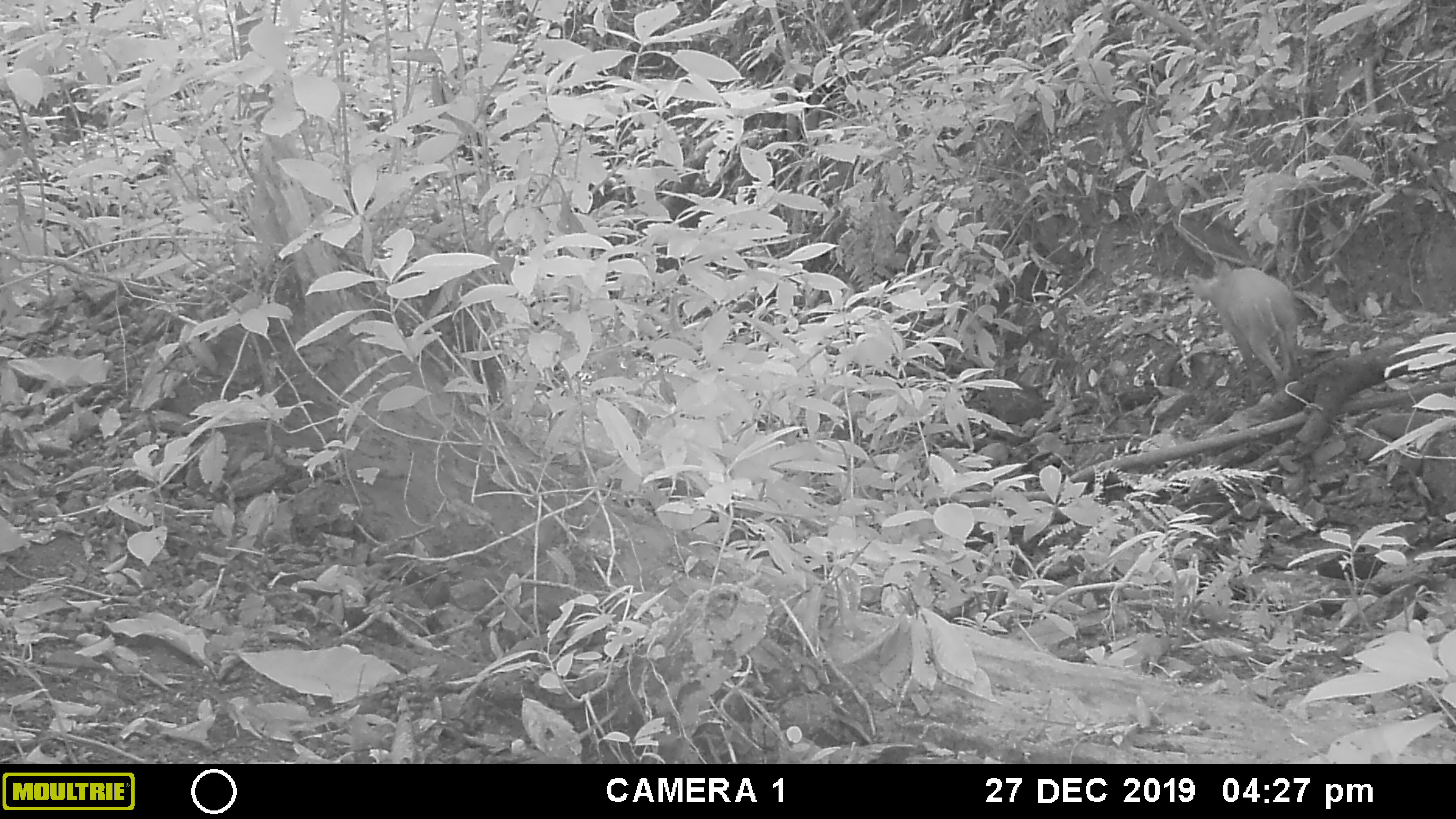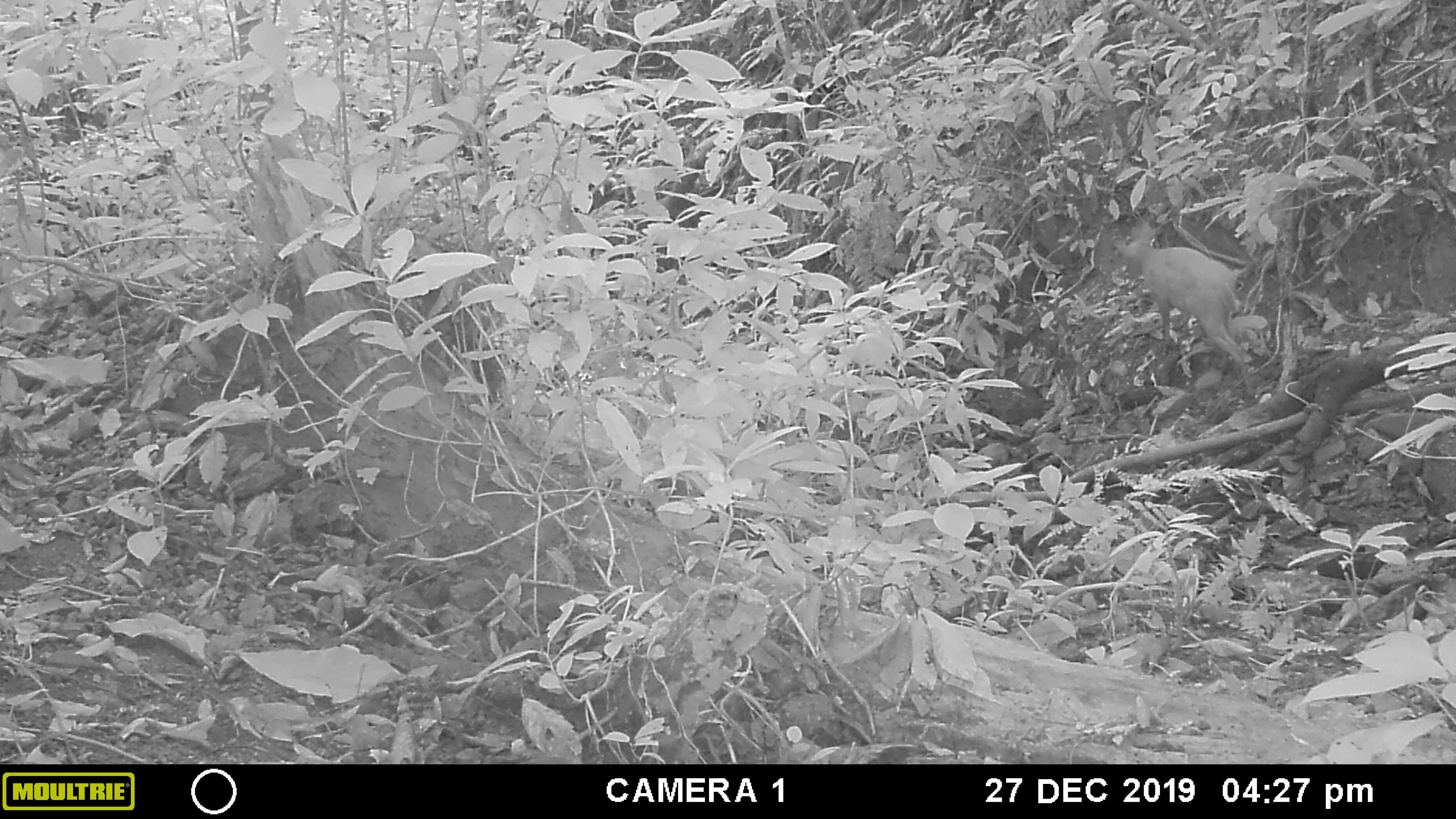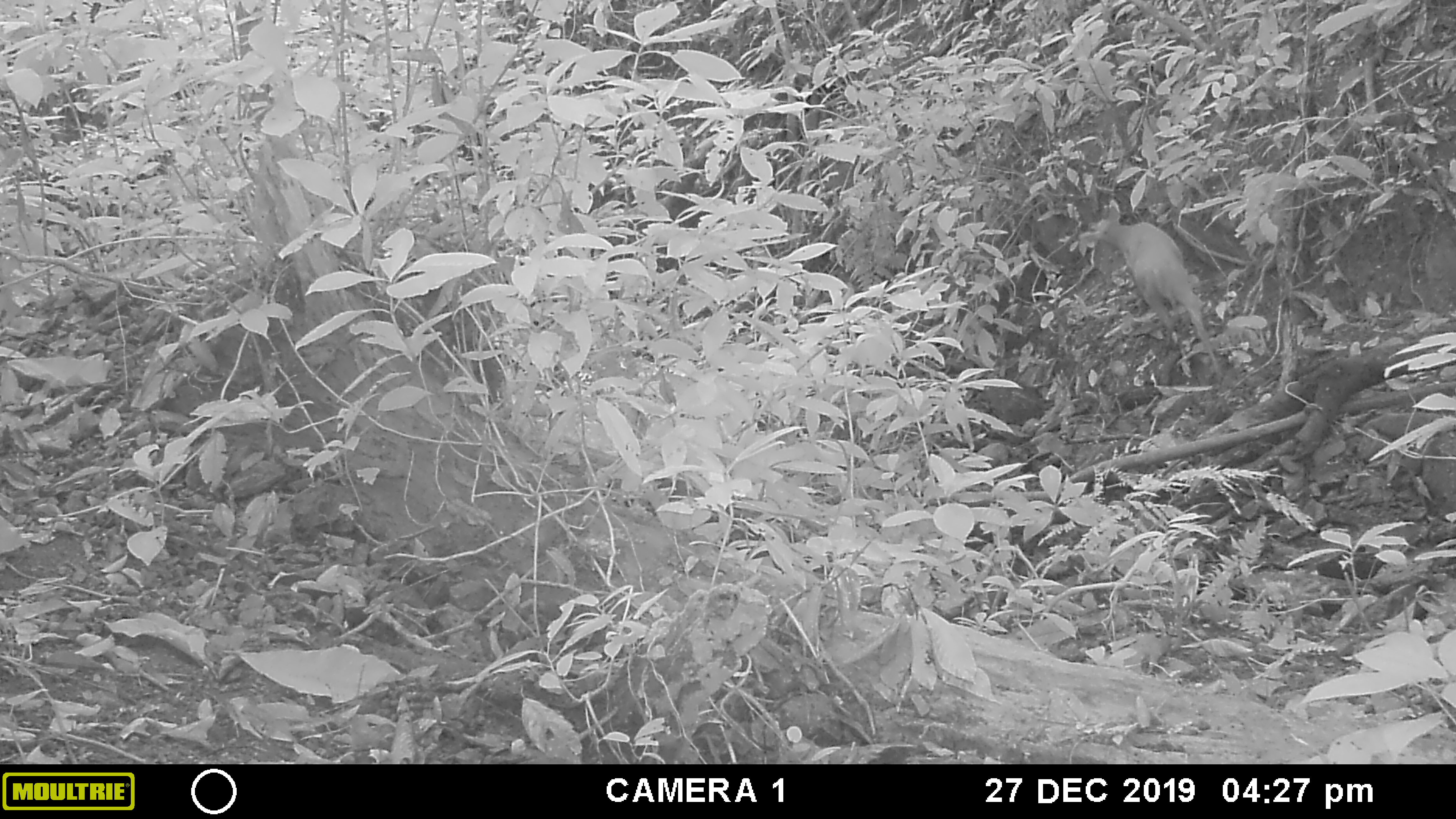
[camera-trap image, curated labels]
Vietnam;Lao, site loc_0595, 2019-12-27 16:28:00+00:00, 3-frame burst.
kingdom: Animalia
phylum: Chordata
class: Mammalia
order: Artiodactyla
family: Cervidae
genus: Muntiacus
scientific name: Muntiacus muntjak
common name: red muntjac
Red muntjac (Muntiacus muntjak). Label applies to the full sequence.